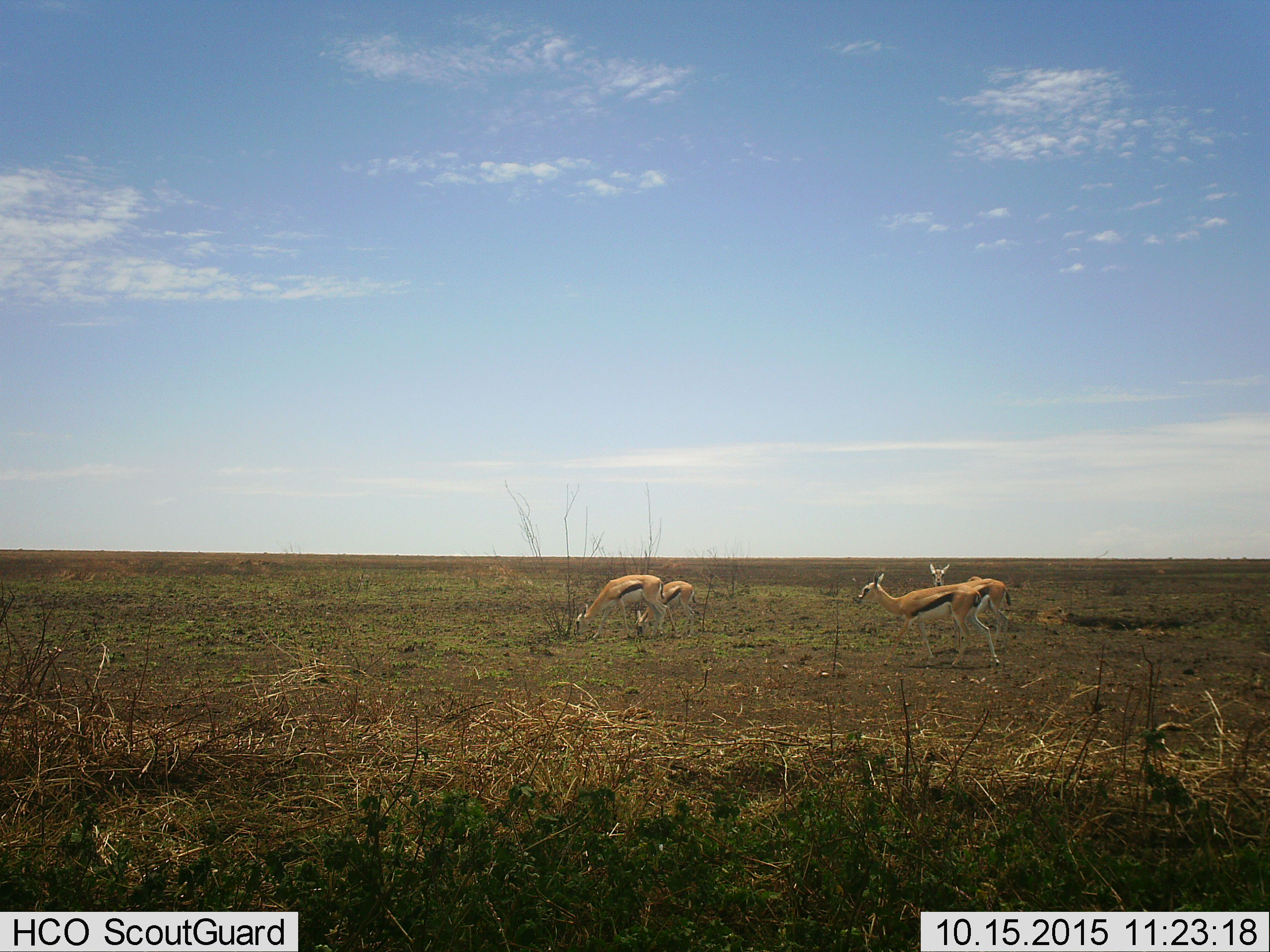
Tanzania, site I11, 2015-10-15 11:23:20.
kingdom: Animalia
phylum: Chordata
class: Mammalia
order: Artiodactyla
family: Bovidae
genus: Eudorcas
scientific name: Eudorcas thomsonii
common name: thomson's gazelle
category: gazellethomsons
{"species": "gazellethomsons (thomson's gazelle) (Eudorcas thomsonii)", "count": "5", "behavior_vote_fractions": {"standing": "60%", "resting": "0%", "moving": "40%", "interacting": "0%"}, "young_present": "10%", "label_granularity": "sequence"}